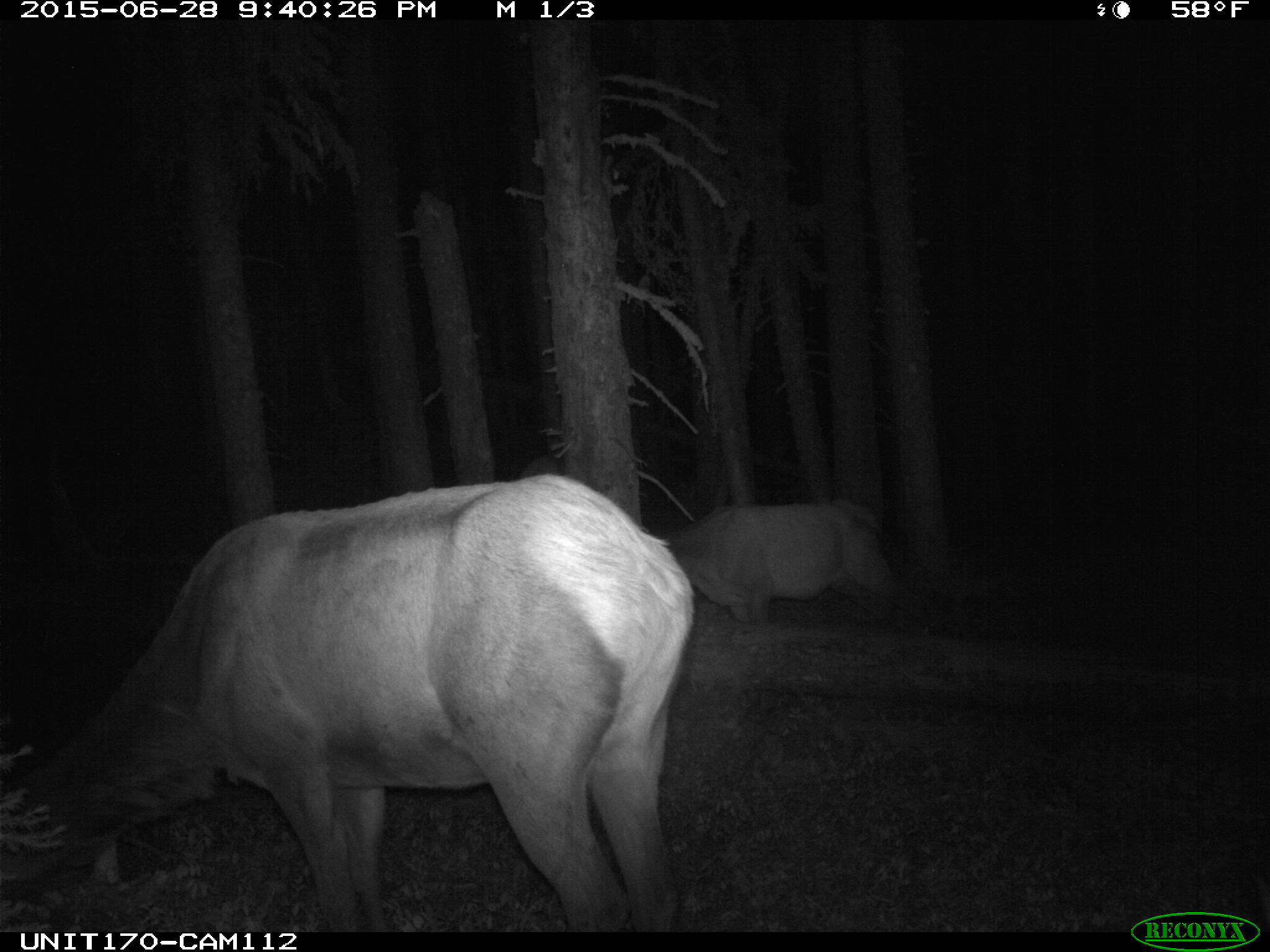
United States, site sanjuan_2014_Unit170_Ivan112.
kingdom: Animalia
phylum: Chordata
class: Mammalia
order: Artiodactyla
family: Cervidae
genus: Cervus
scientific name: Cervus elaphus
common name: red deer